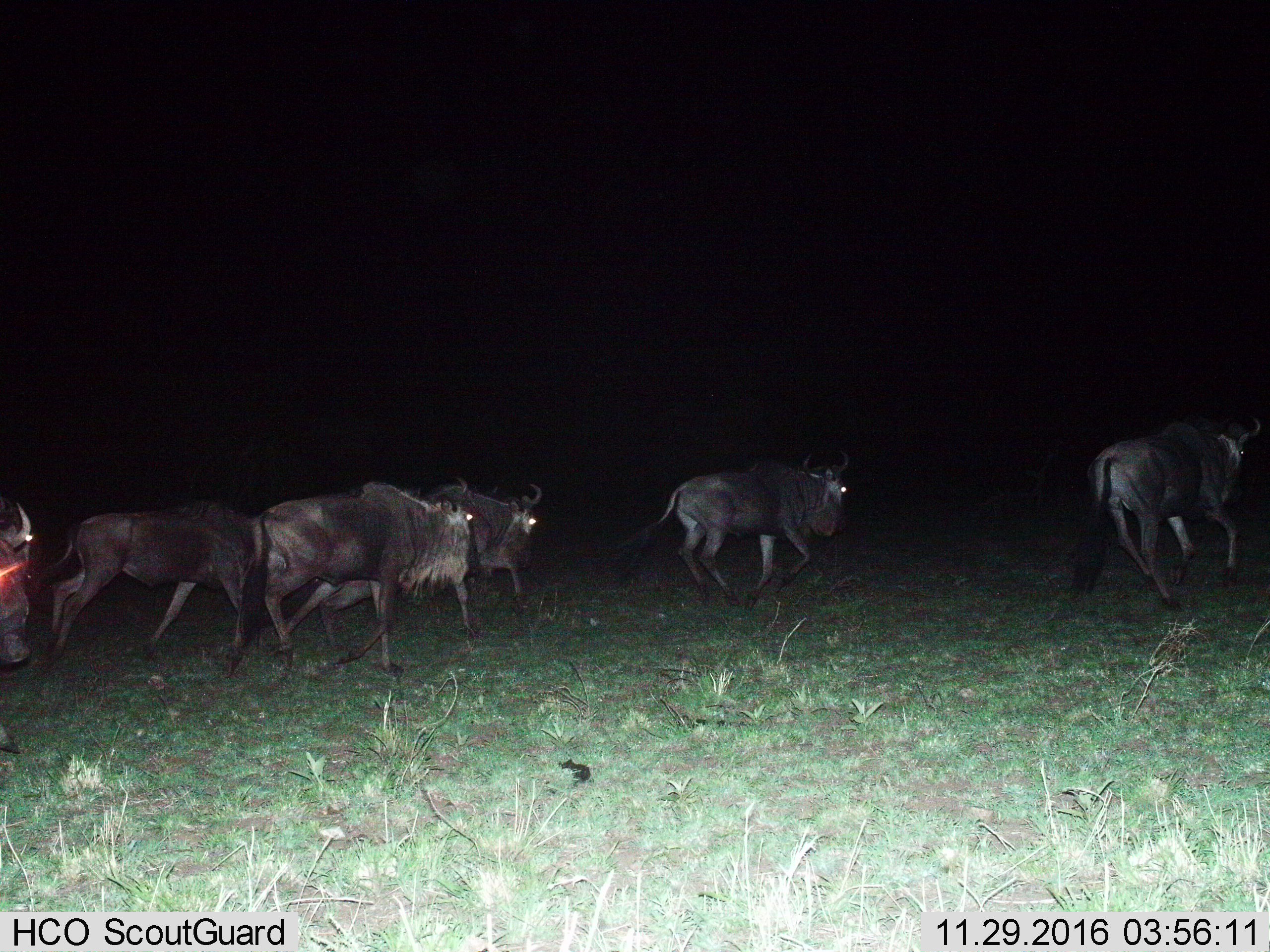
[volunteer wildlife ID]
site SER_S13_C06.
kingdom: Animalia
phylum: Chordata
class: Mammalia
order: Artiodactyla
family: Bovidae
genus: Connochaetes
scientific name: Connochaetes taurinus taurinus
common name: blue wildebeest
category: wildebeestblue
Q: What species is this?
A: Wildebeestblue (blue wildebeest) (Connochaetes taurinus taurinus).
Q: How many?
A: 6.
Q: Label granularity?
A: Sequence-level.